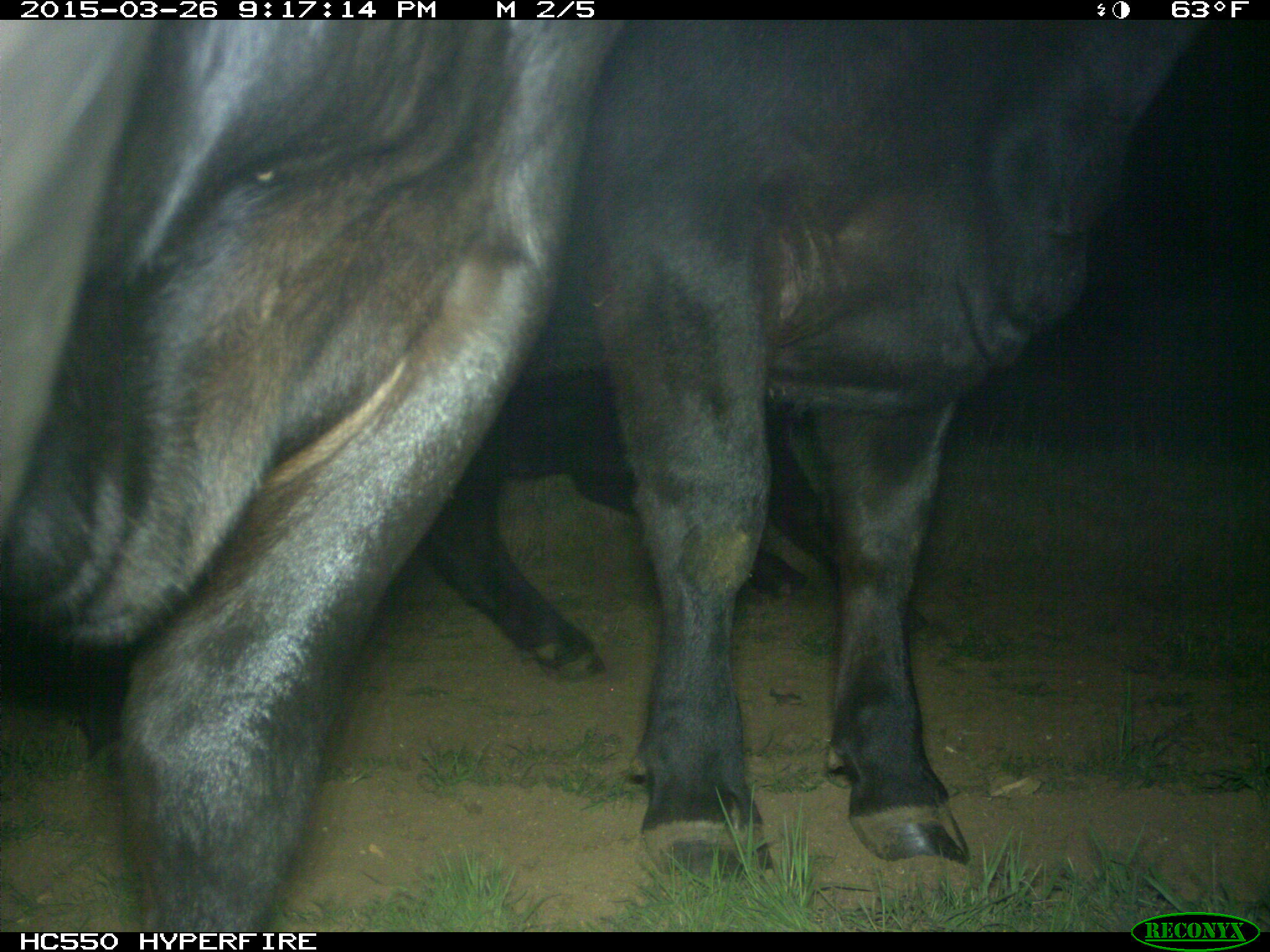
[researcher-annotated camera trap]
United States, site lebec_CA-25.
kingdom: Animalia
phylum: Chordata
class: Mammalia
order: Artiodactyla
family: Bovidae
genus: Bos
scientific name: Bos taurus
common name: domestic cow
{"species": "Bos taurus (domestic cow)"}